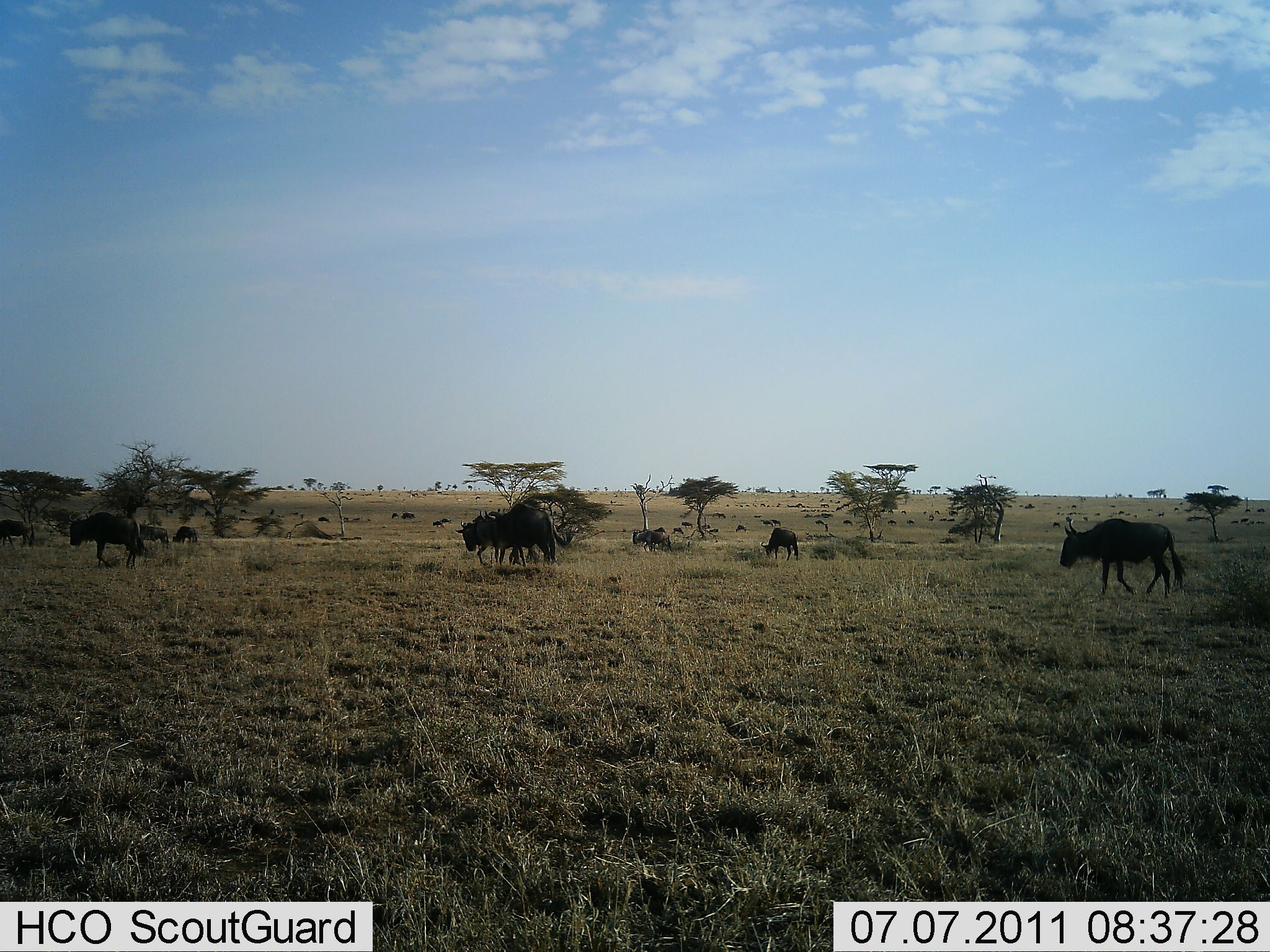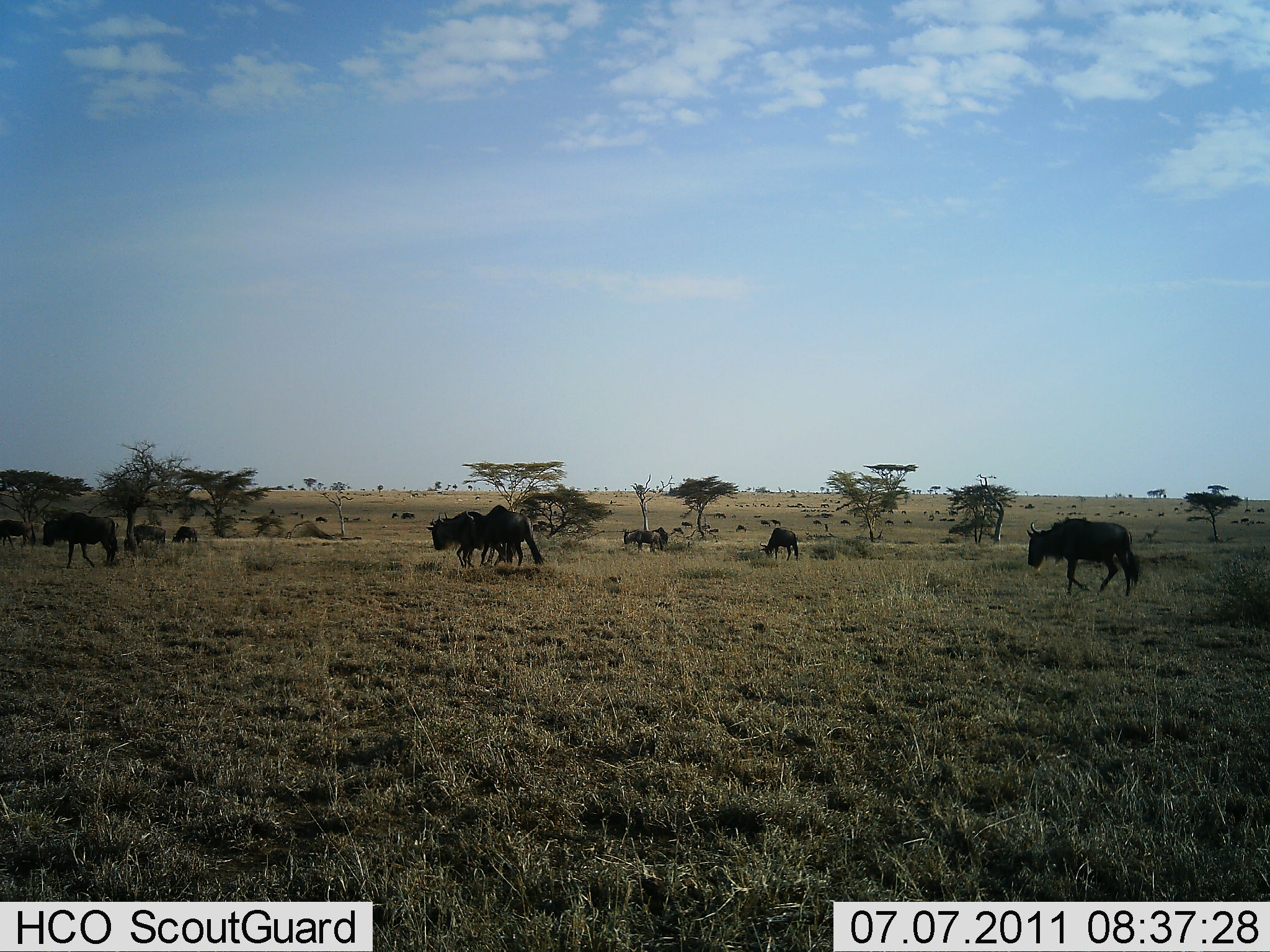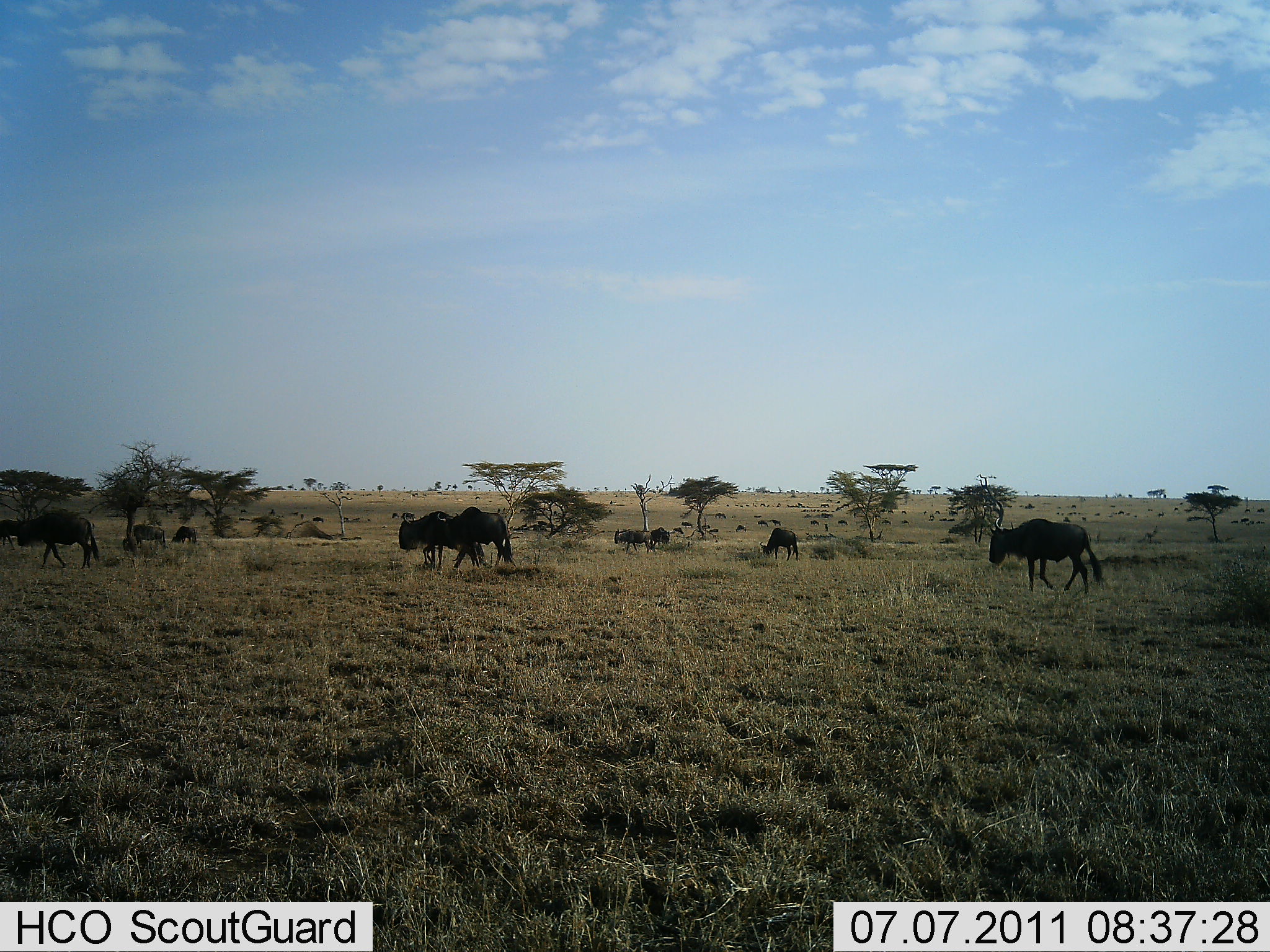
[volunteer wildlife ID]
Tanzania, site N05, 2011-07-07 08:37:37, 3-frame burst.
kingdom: Animalia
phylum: Chordata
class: Mammalia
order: Artiodactyla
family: Bovidae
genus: Connochaetes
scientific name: Connochaetes taurinus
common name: blue wildebeest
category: wildebeest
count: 11-50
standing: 55%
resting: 0%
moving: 91%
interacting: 0%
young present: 0%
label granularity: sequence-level